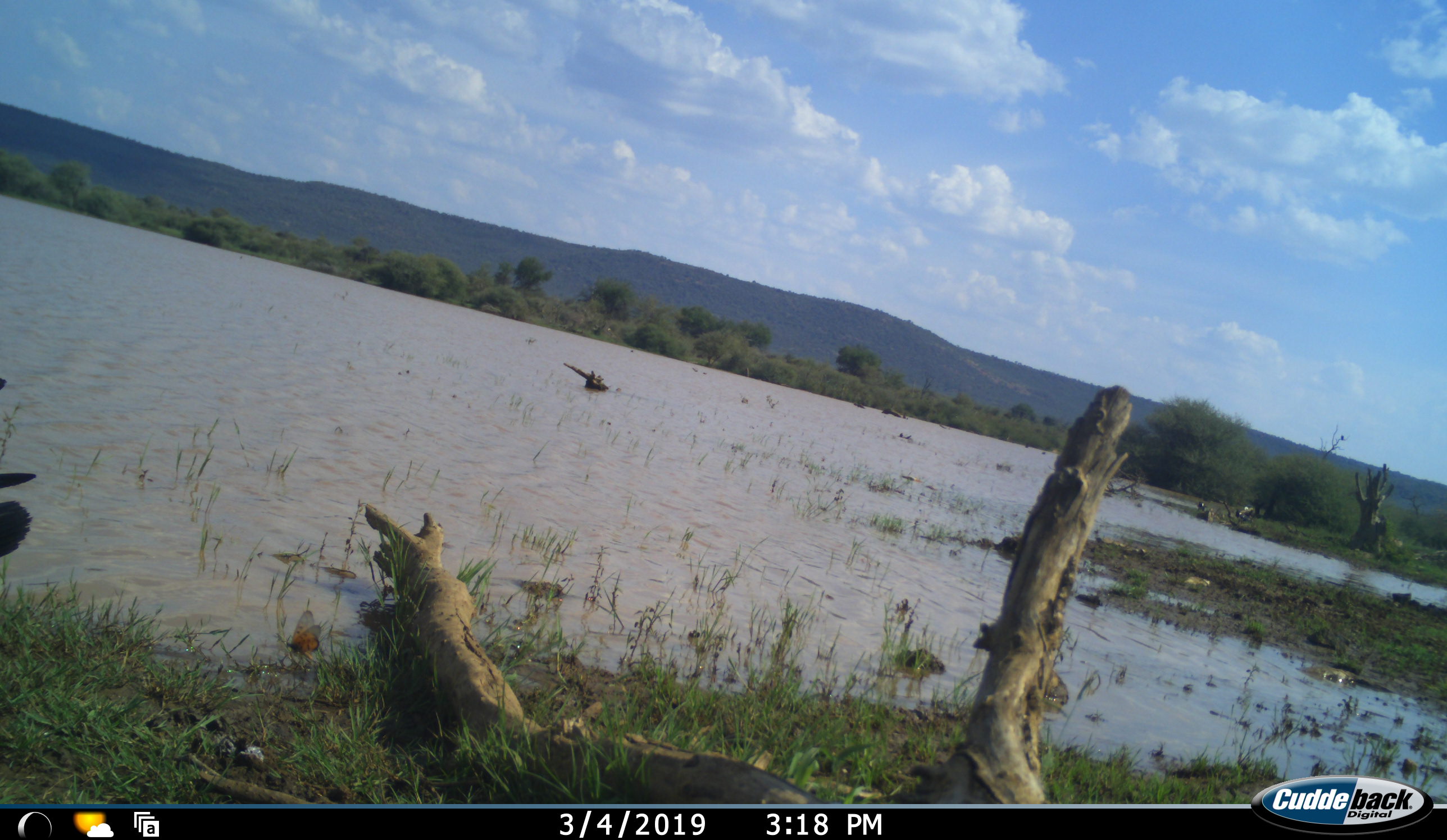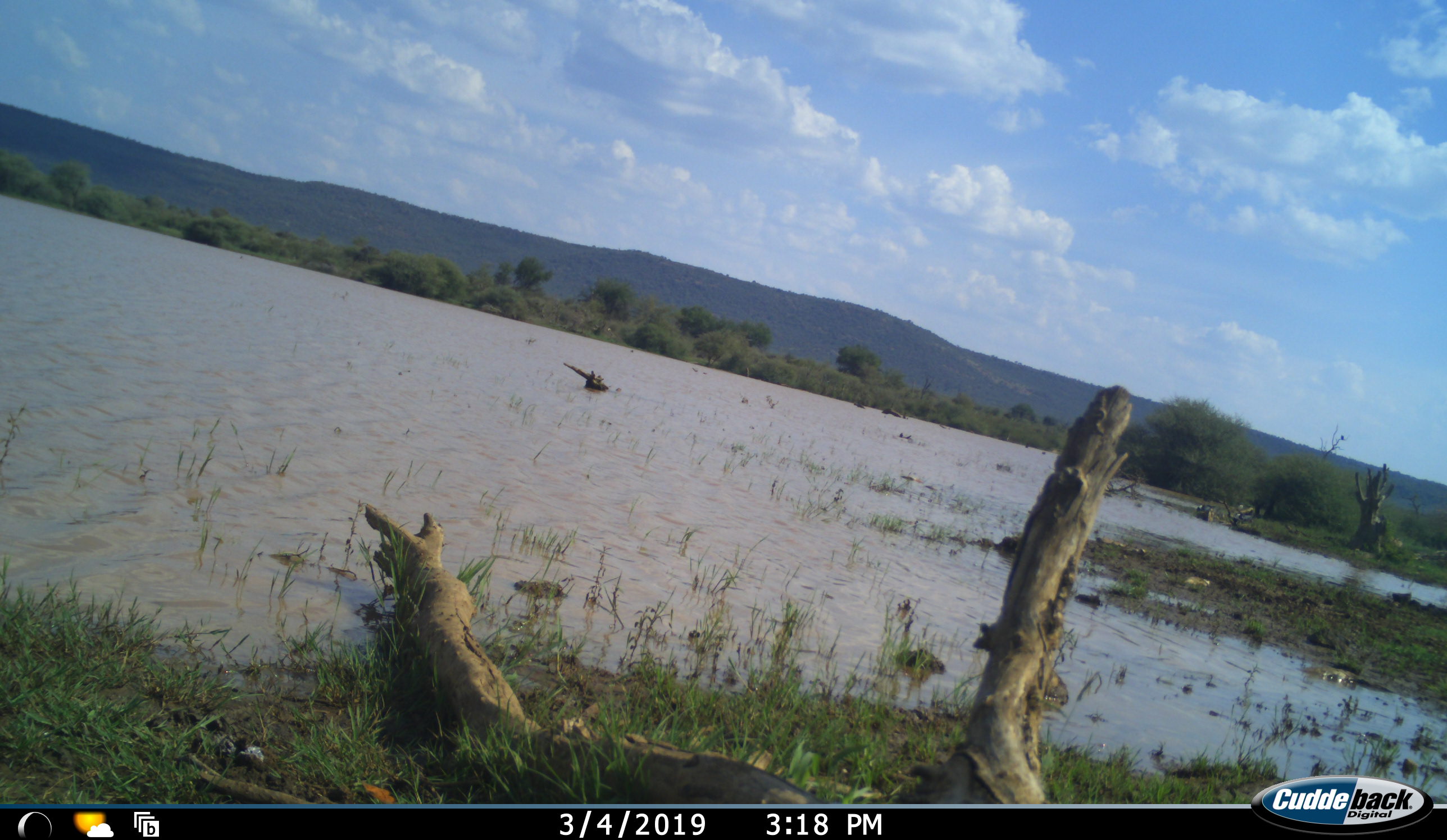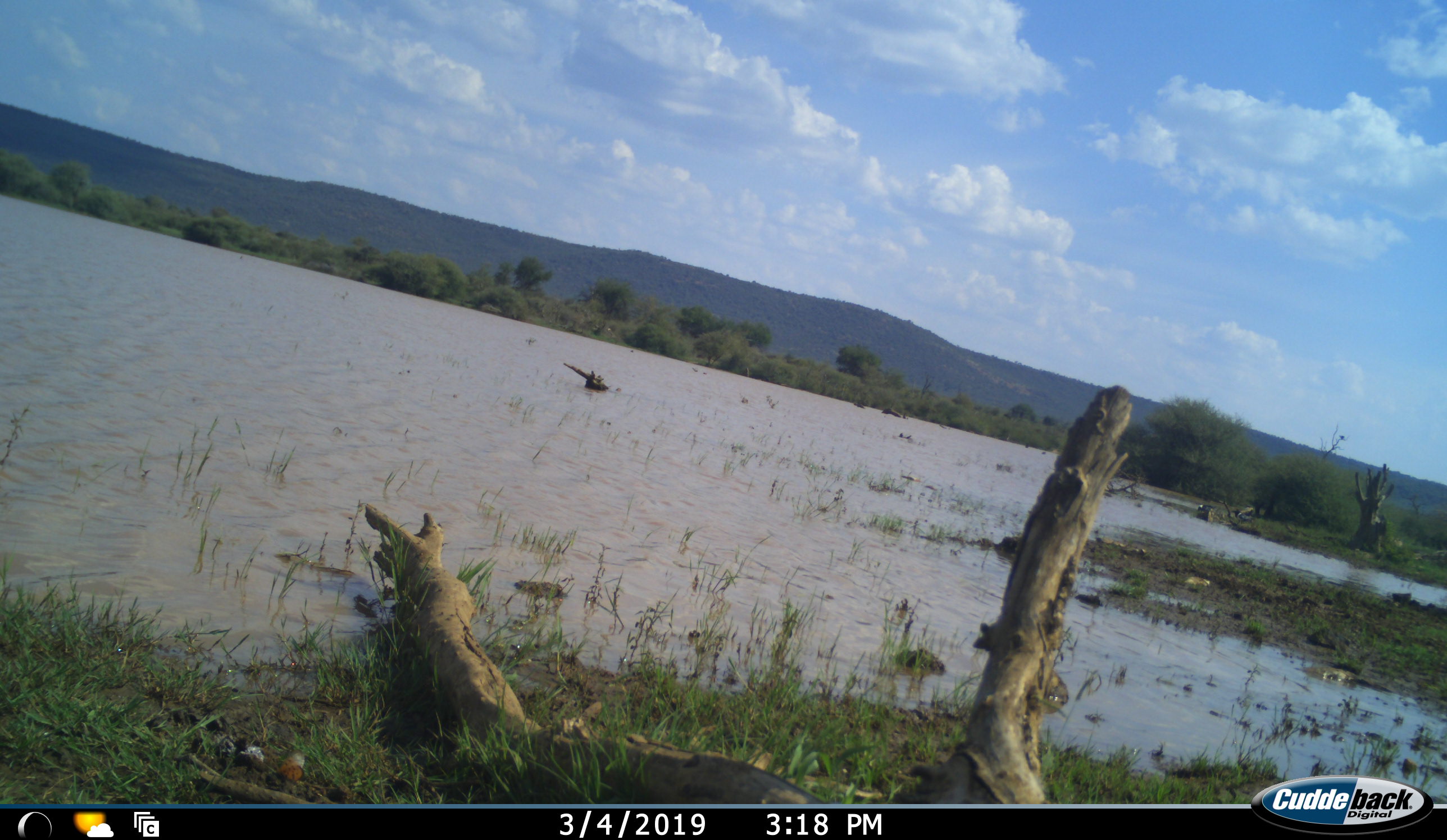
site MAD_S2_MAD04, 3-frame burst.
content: unidentified animal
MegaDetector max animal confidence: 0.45